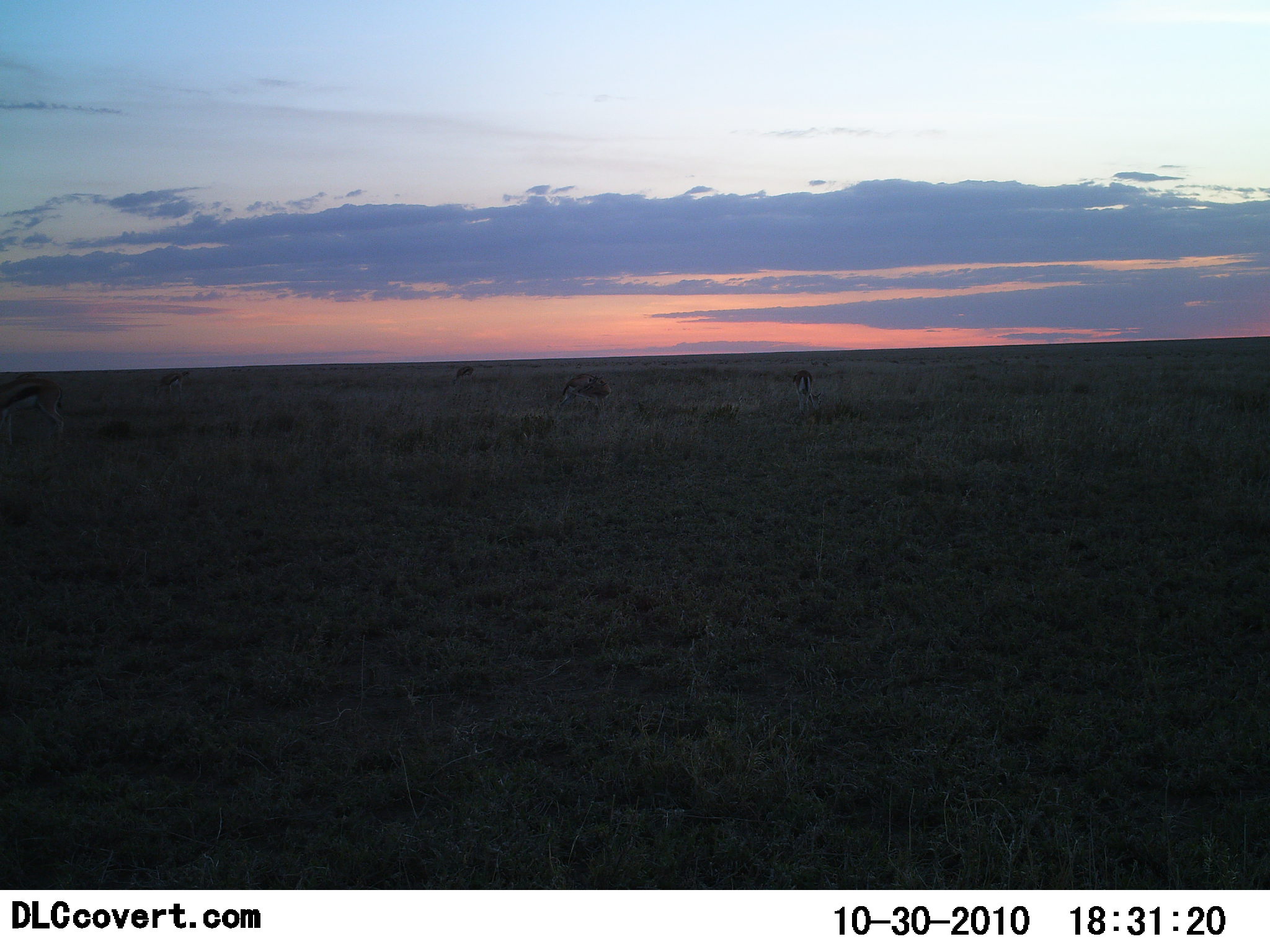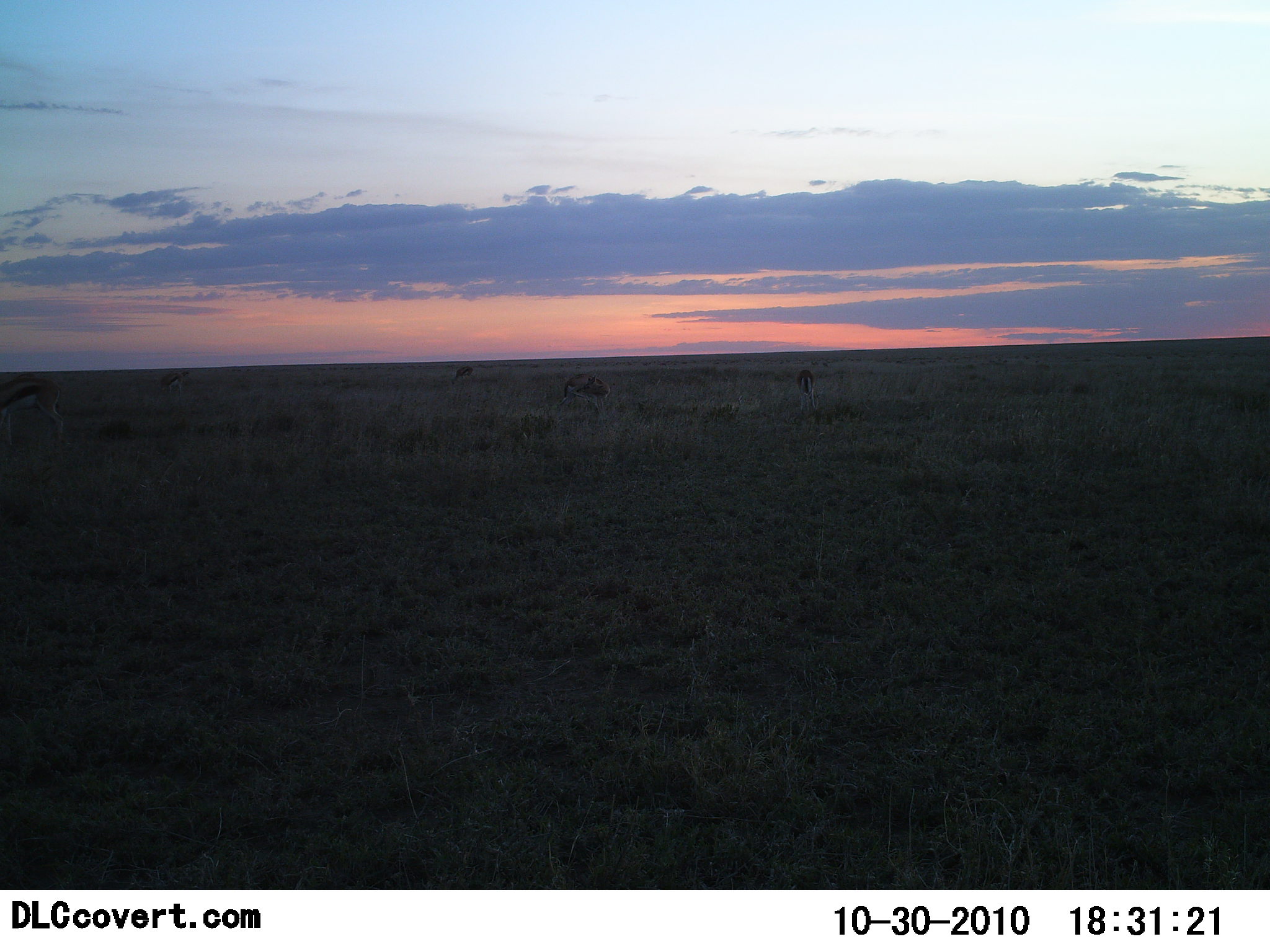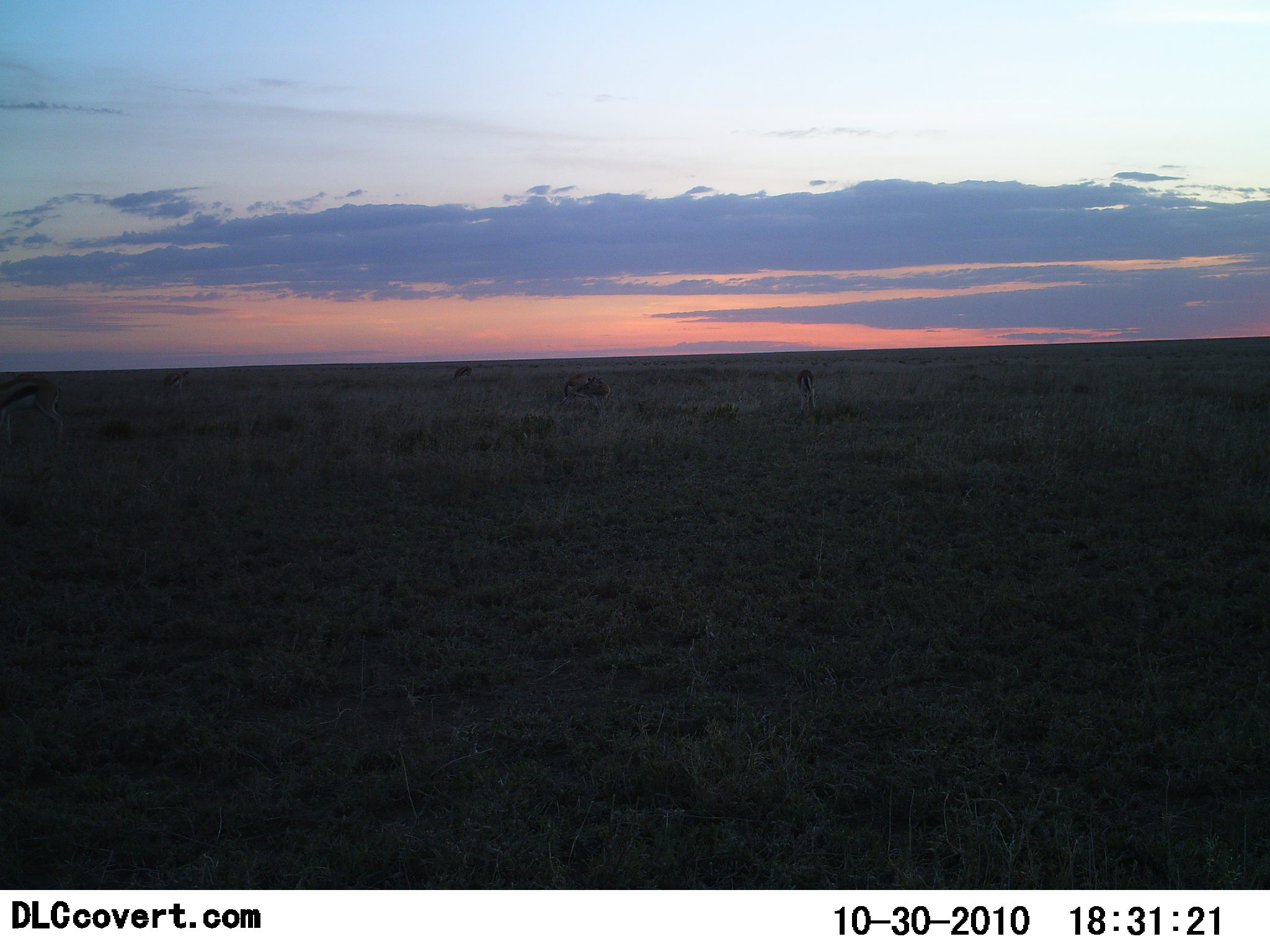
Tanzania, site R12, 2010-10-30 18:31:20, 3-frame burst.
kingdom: Animalia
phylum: Chordata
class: Mammalia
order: Artiodactyla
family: Bovidae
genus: Eudorcas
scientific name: Eudorcas thomsonii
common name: thomson's gazelle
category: gazellethomsons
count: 5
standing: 38%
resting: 8%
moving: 8%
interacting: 0%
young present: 0%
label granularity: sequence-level